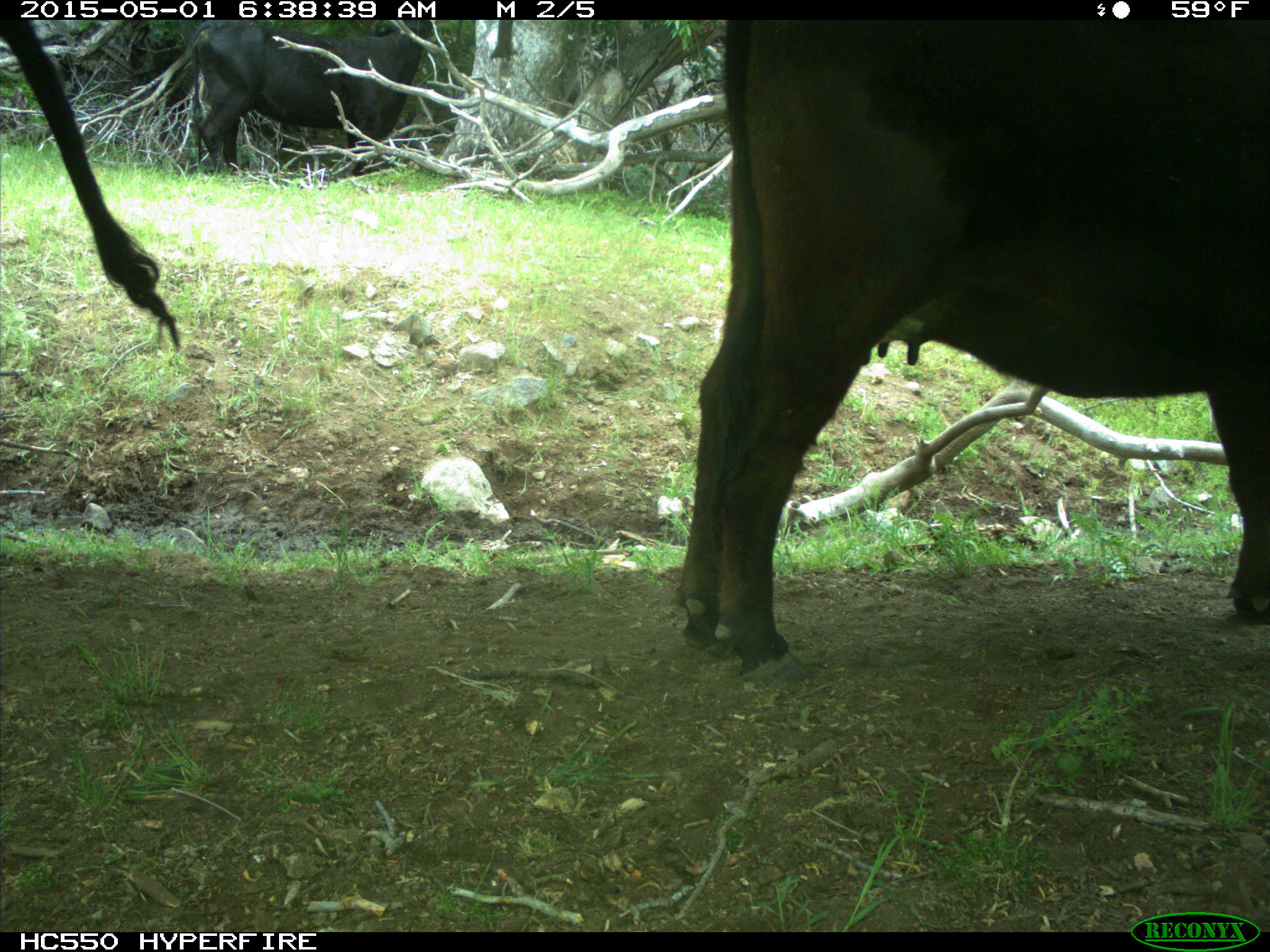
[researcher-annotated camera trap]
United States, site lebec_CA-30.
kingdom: Animalia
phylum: Chordata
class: Mammalia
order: Artiodactyla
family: Bovidae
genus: Bos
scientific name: Bos taurus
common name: domestic cow